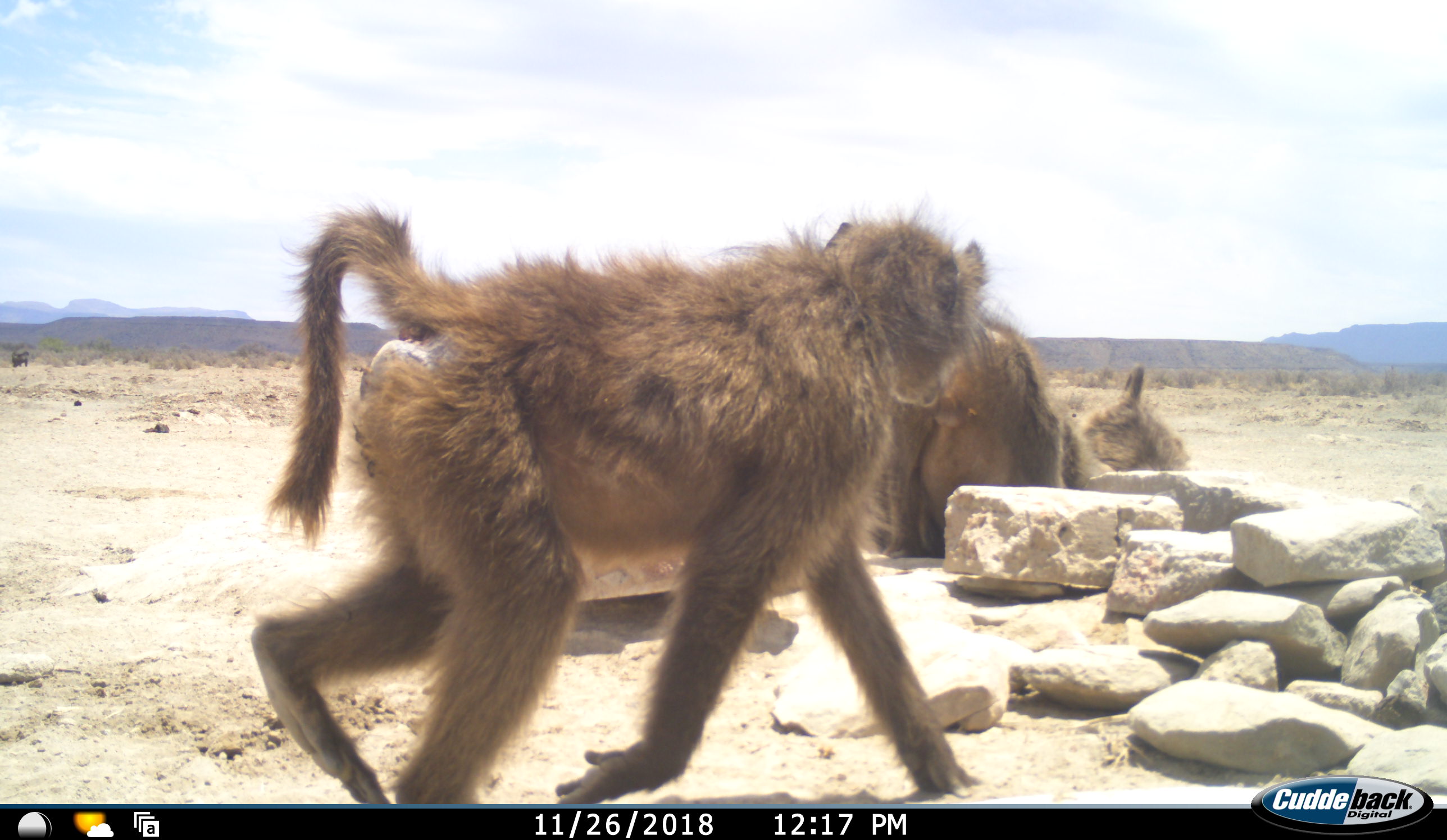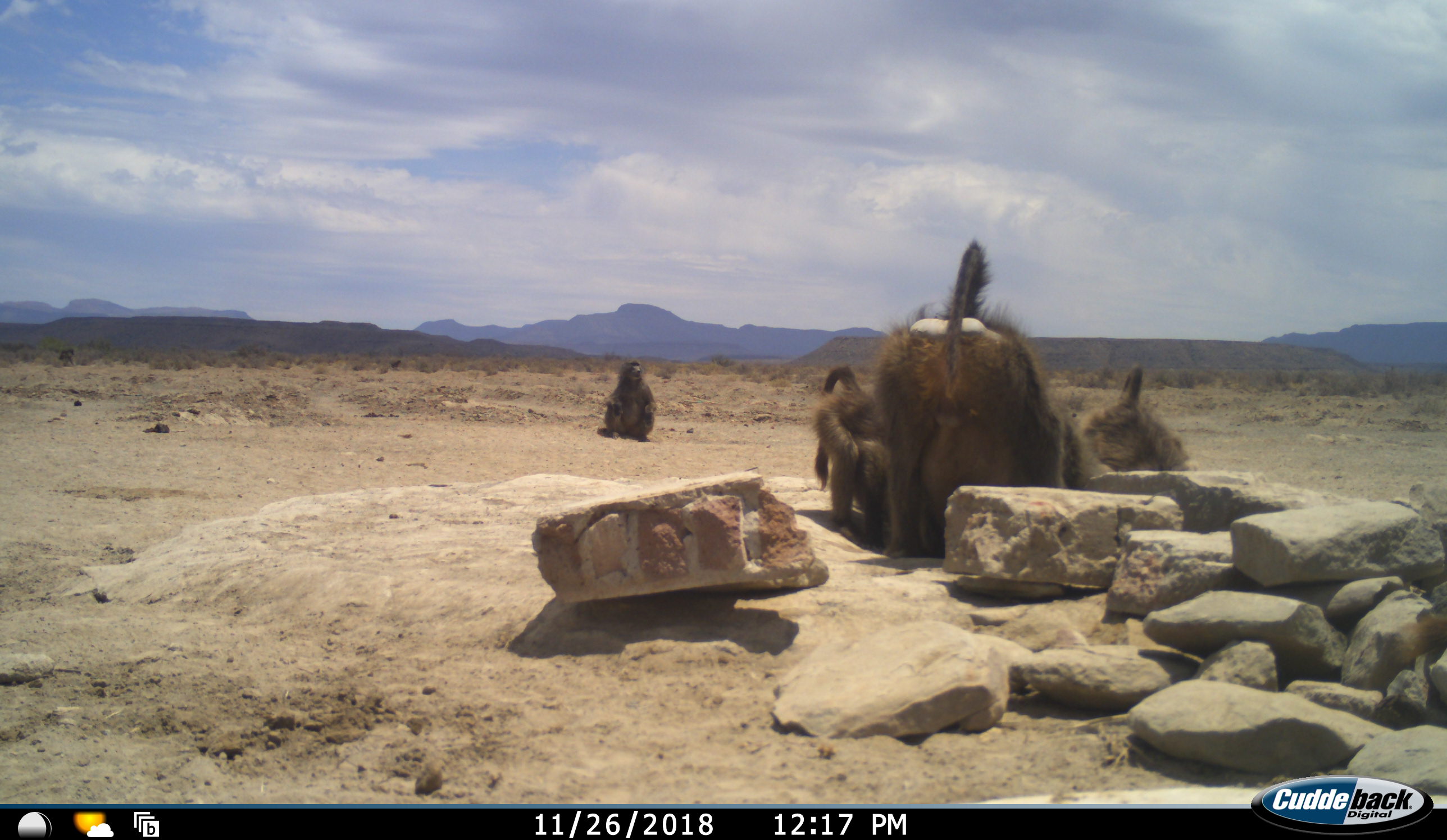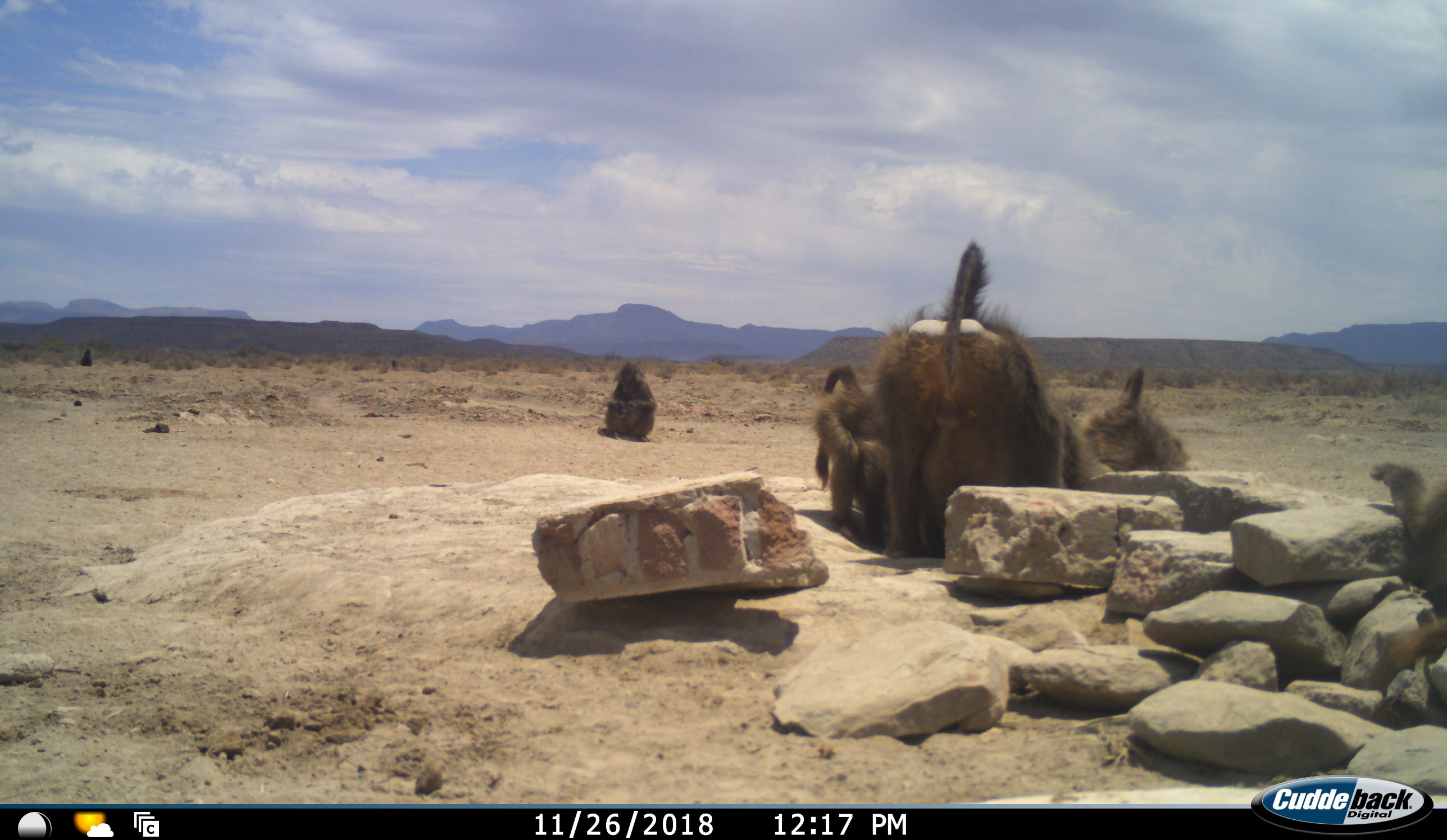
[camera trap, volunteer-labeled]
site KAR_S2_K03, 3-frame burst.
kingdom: Animalia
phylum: Chordata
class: Mammalia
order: Primates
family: Cercopithecidae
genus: Papio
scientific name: Papio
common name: baboon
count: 6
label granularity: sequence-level